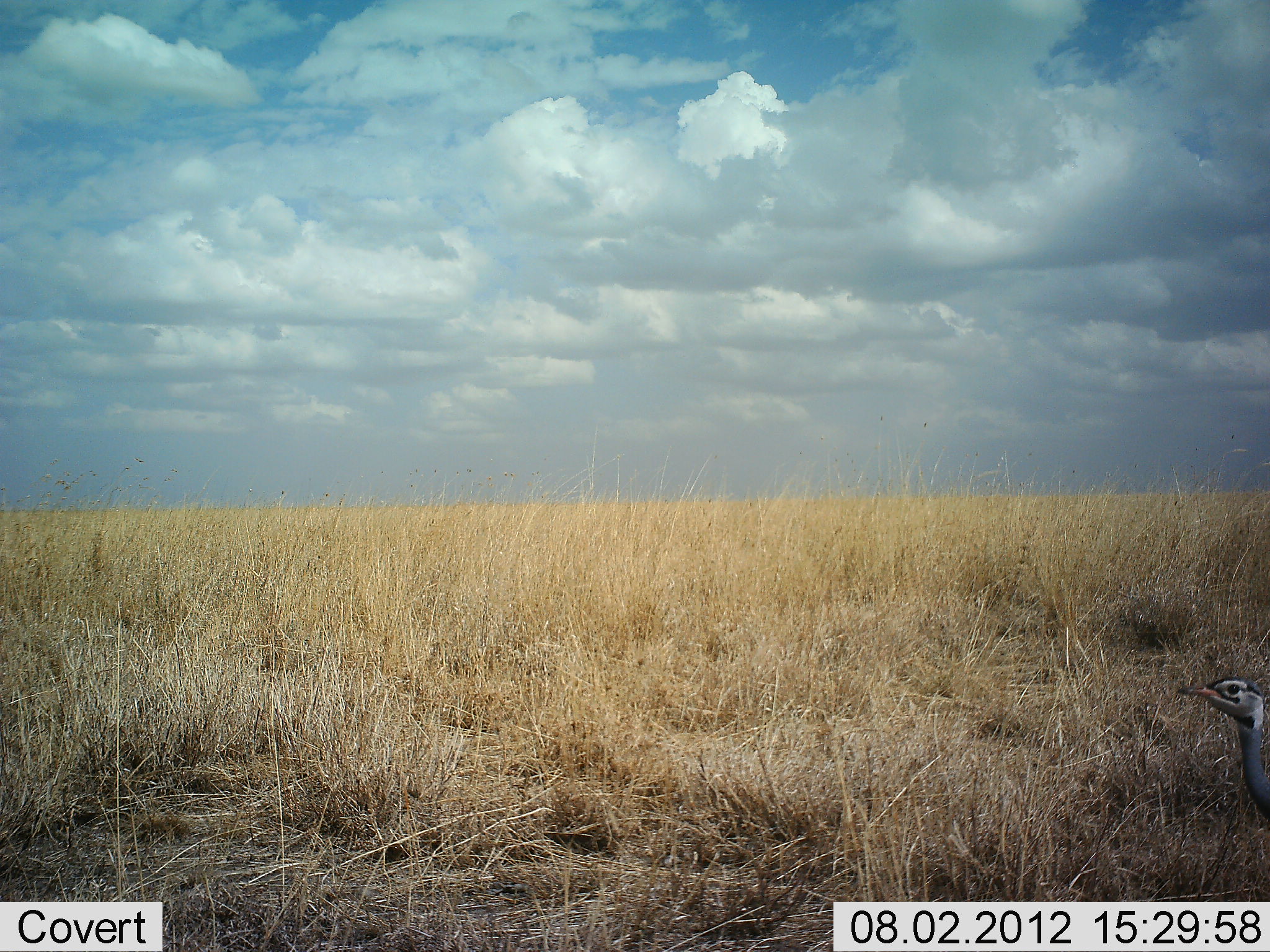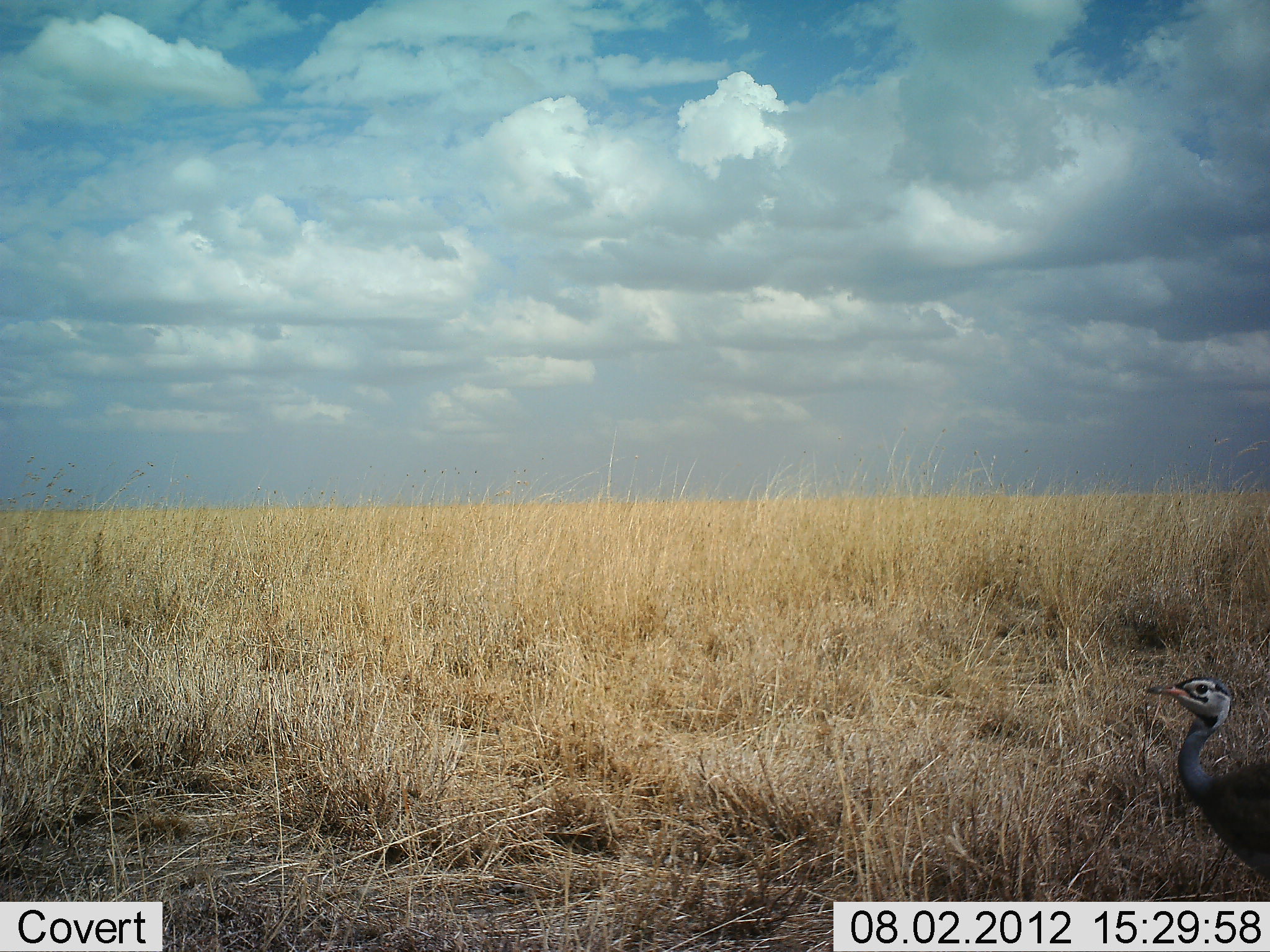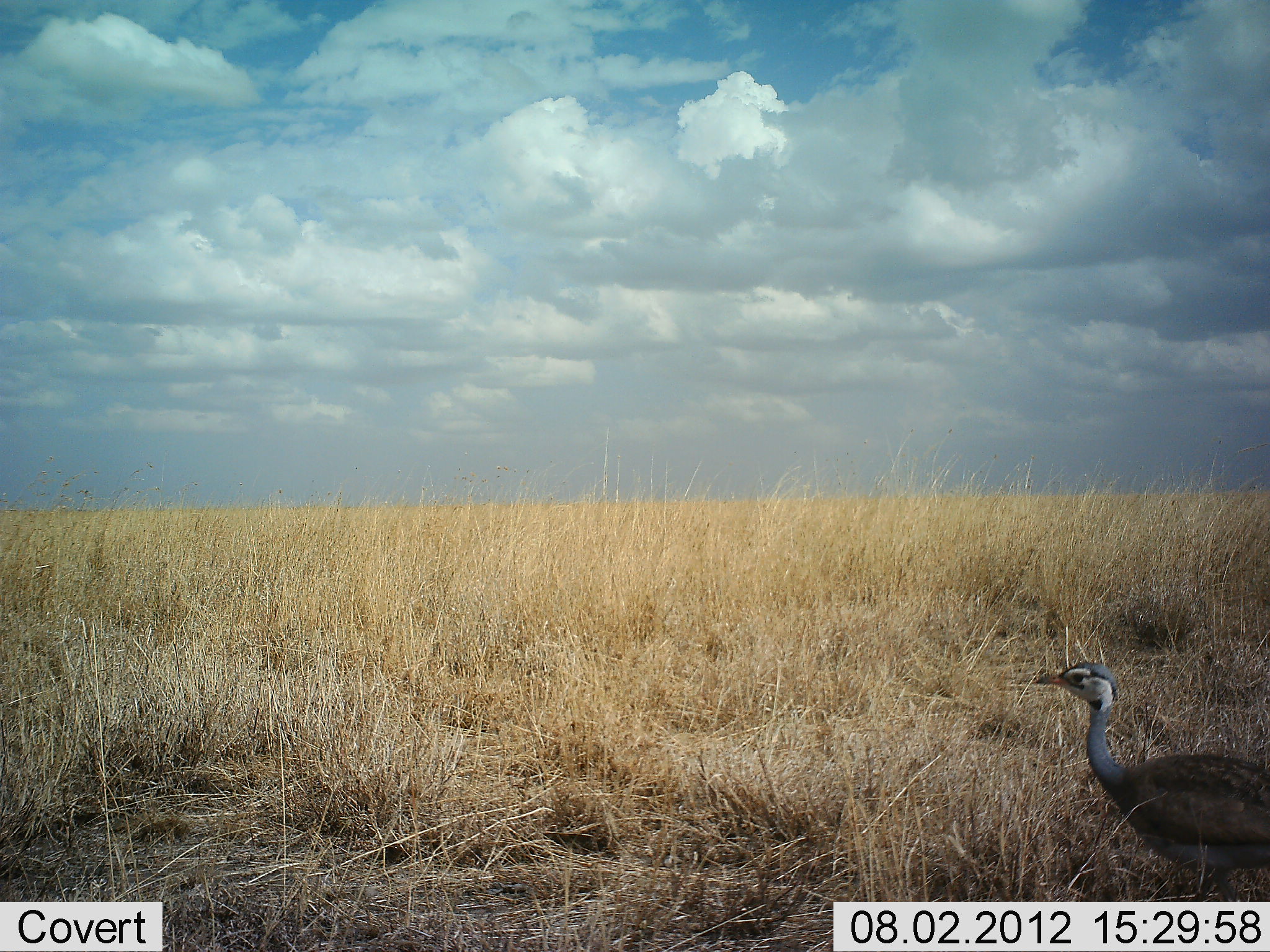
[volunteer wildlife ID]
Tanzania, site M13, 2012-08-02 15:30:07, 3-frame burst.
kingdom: Animalia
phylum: Chordata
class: Aves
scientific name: Aves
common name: bird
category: otherbird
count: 1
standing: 20%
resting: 0%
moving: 90%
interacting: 0%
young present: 0%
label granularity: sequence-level